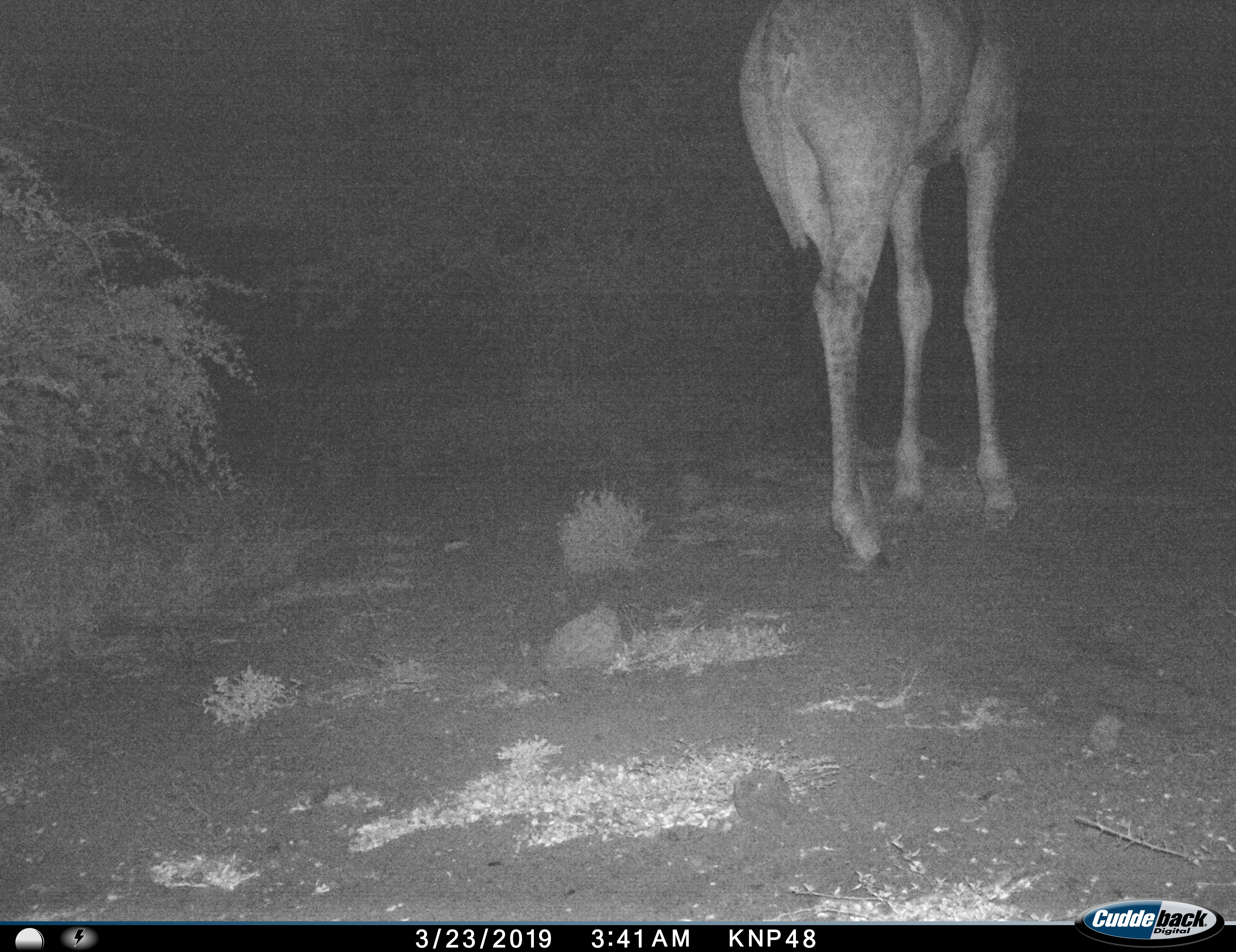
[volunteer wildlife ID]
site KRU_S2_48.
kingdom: Animalia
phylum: Chordata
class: Mammalia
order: Artiodactyla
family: Giraffidae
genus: Giraffa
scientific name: Giraffa camelopardalis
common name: giraffe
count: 1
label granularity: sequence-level